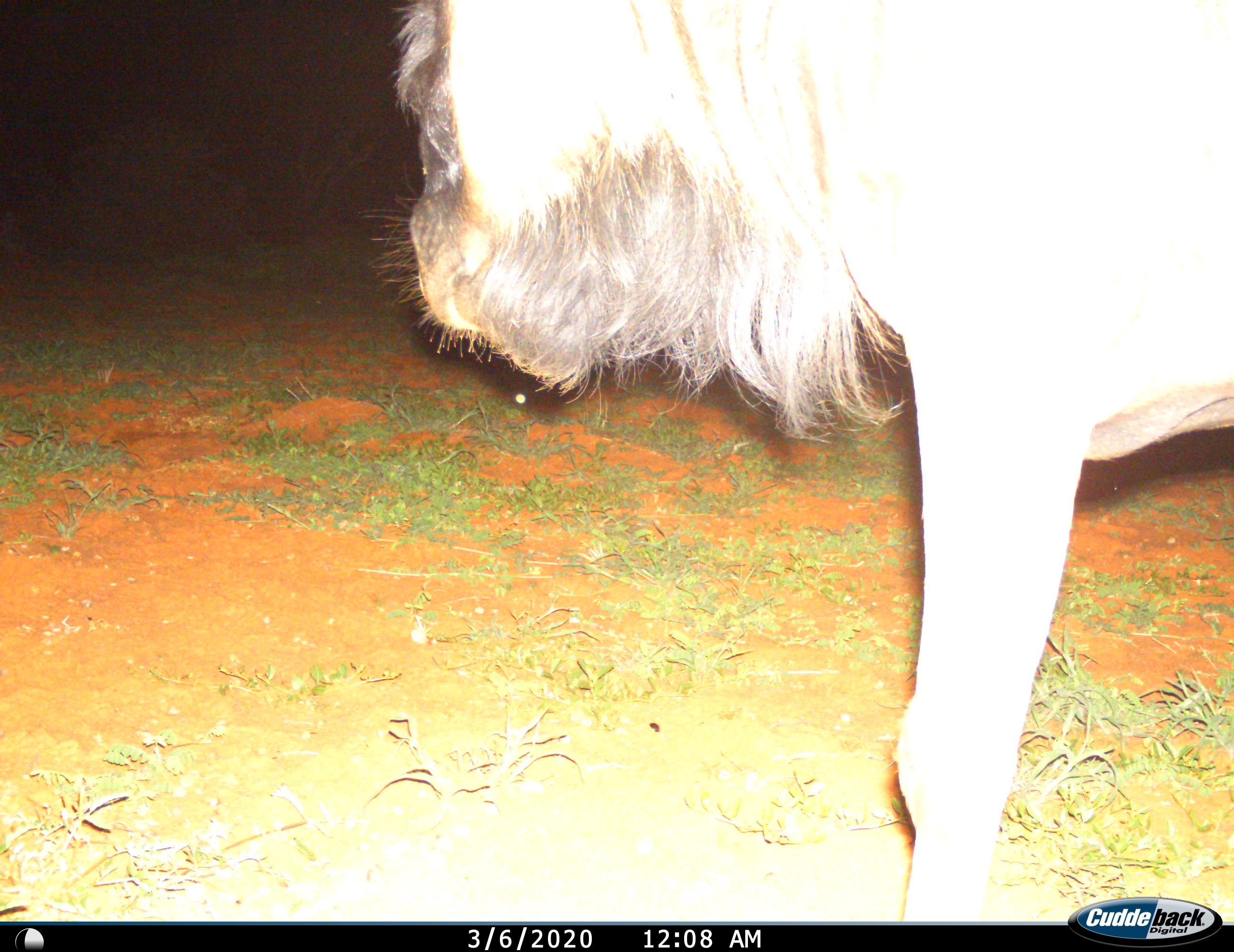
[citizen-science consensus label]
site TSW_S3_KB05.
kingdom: Animalia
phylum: Chordata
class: Mammalia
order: Artiodactyla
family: Bovidae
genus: Connochaetes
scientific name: Connochaetes taurinus taurinus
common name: blue wildebeest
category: wildebeestblue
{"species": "wildebeestblue (blue wildebeest) (Connochaetes taurinus taurinus)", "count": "1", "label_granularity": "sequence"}